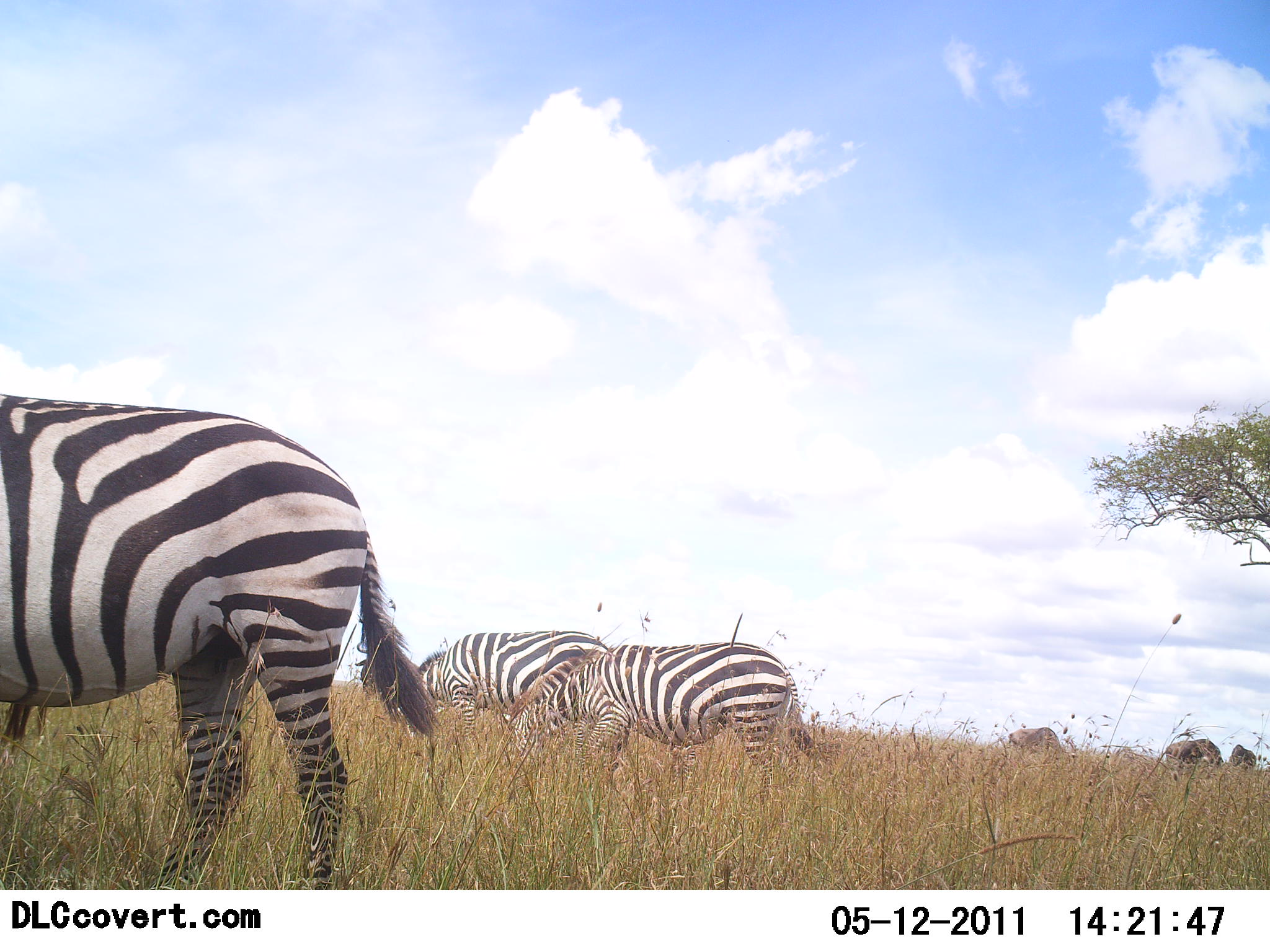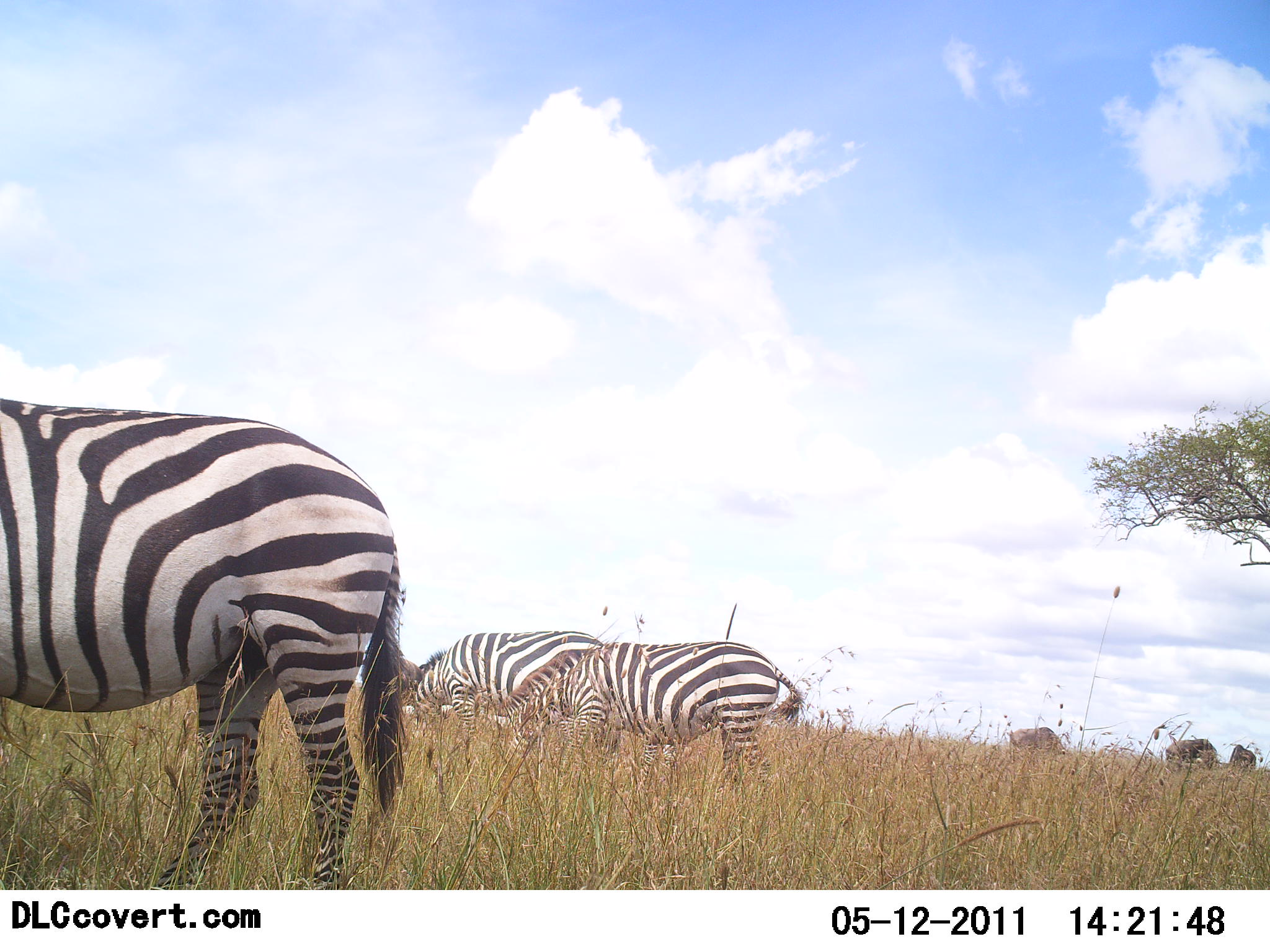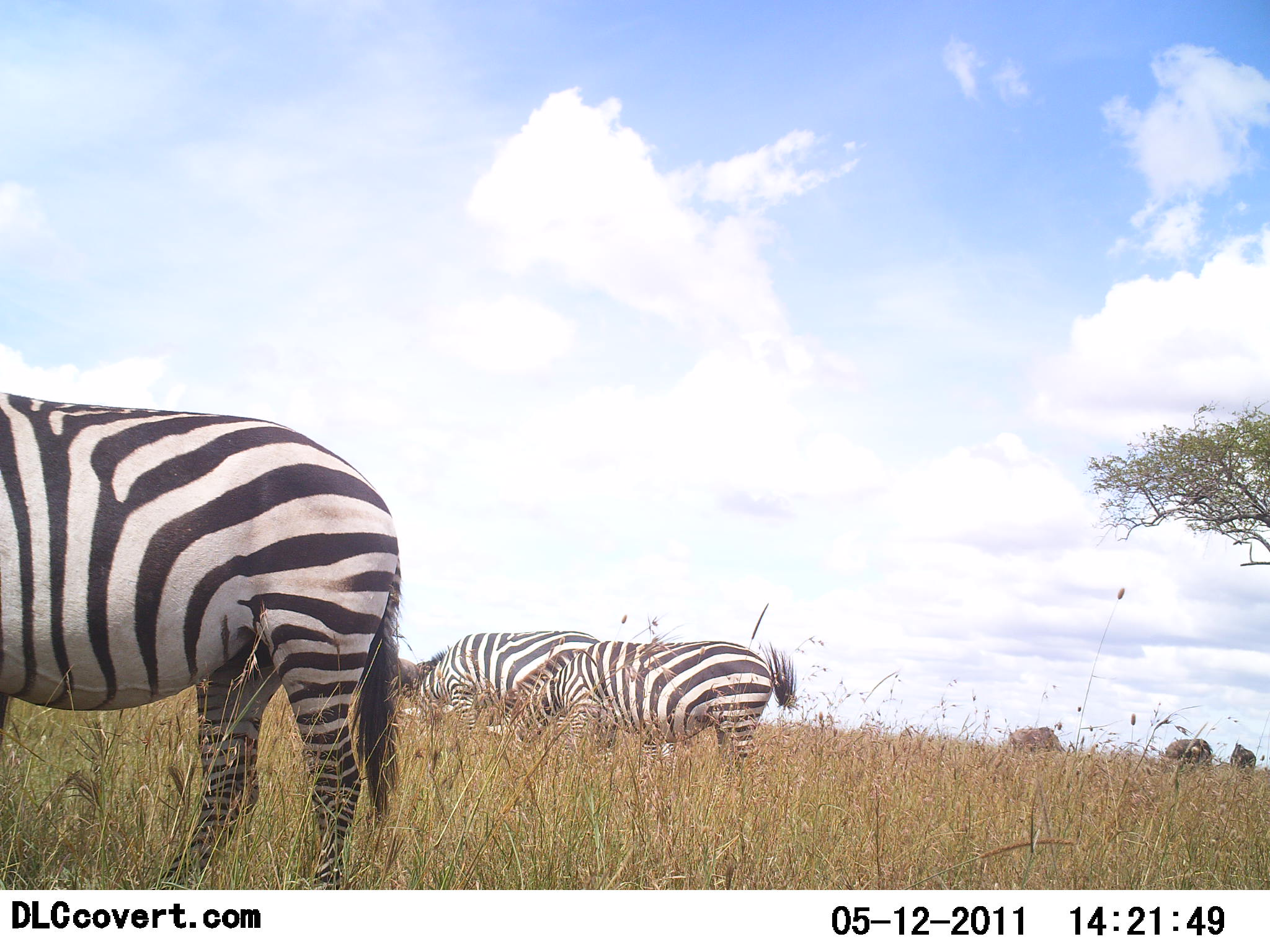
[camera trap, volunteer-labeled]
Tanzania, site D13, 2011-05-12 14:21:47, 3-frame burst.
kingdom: Animalia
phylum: Chordata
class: Mammalia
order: Perissodactyla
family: Equidae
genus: Equus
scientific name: Equus quagga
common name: plains zebra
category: zebra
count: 3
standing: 35%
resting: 0%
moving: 0%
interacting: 0%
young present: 0%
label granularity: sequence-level